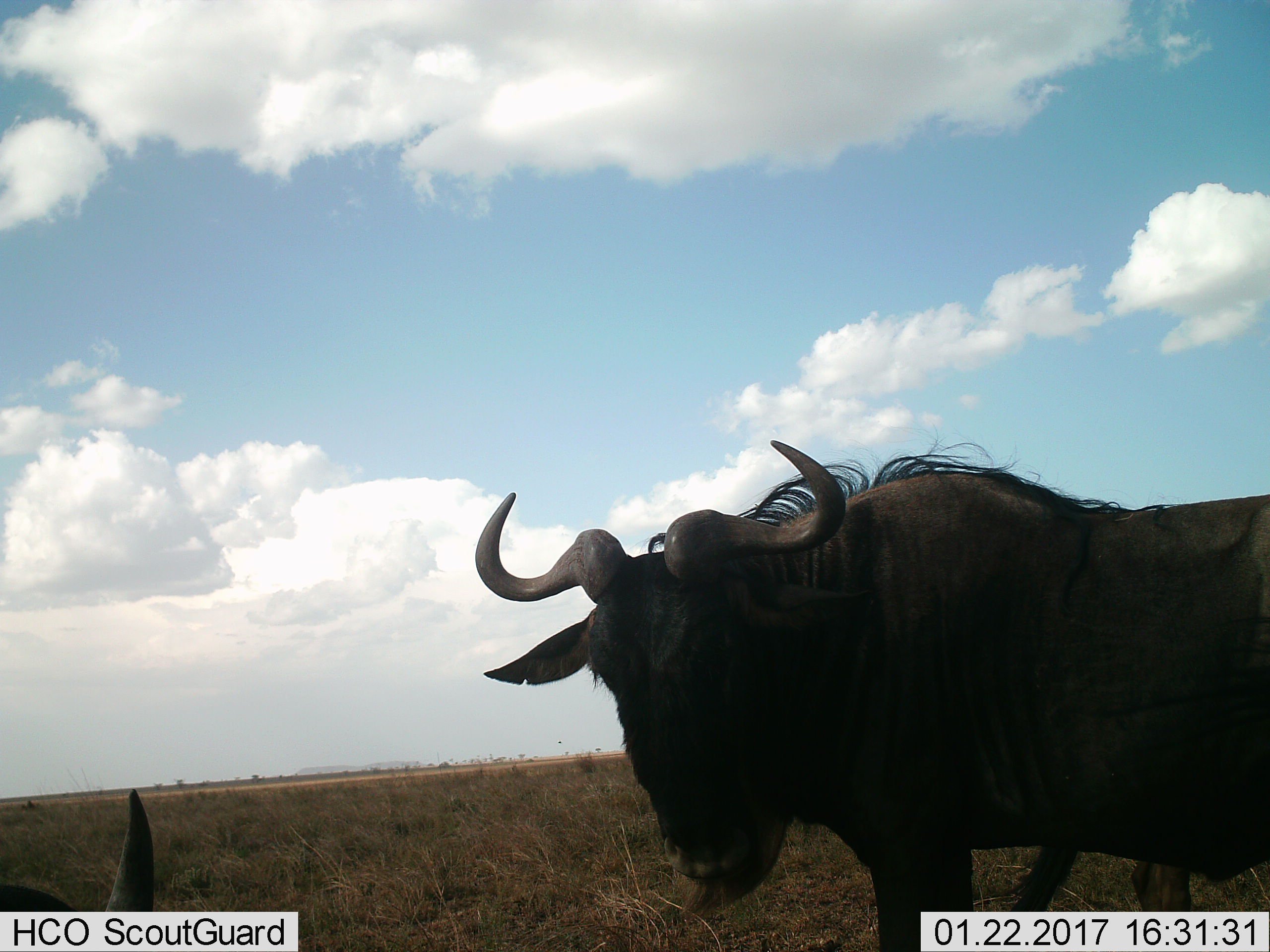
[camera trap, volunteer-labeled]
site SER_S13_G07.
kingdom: Animalia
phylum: Chordata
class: Mammalia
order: Artiodactyla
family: Bovidae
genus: Connochaetes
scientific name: Connochaetes taurinus taurinus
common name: blue wildebeest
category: wildebeestblue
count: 2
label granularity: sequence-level